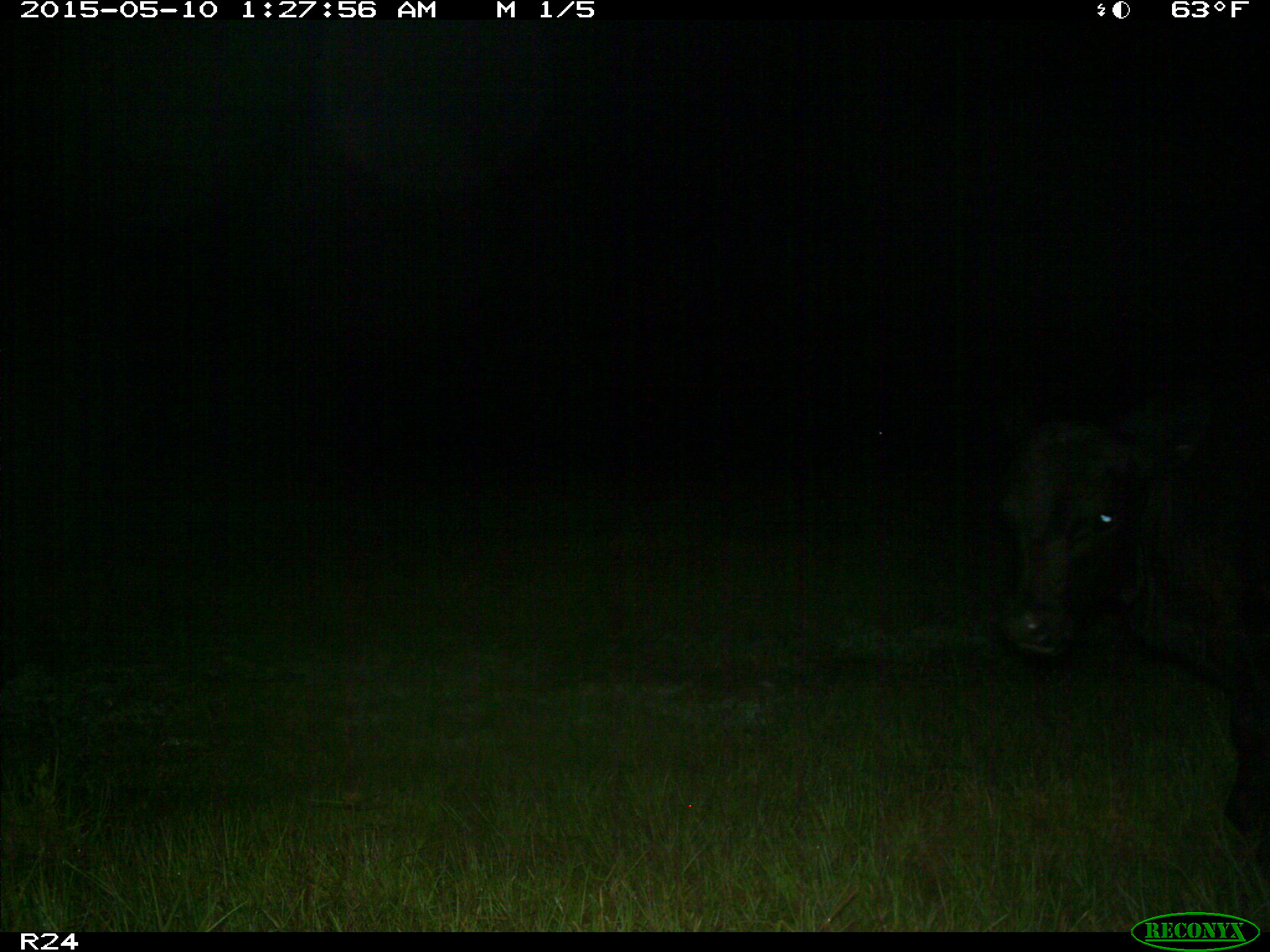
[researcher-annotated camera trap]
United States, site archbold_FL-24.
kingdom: Animalia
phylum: Chordata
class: Mammalia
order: Artiodactyla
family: Bovidae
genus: Bos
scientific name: Bos taurus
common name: domestic cow